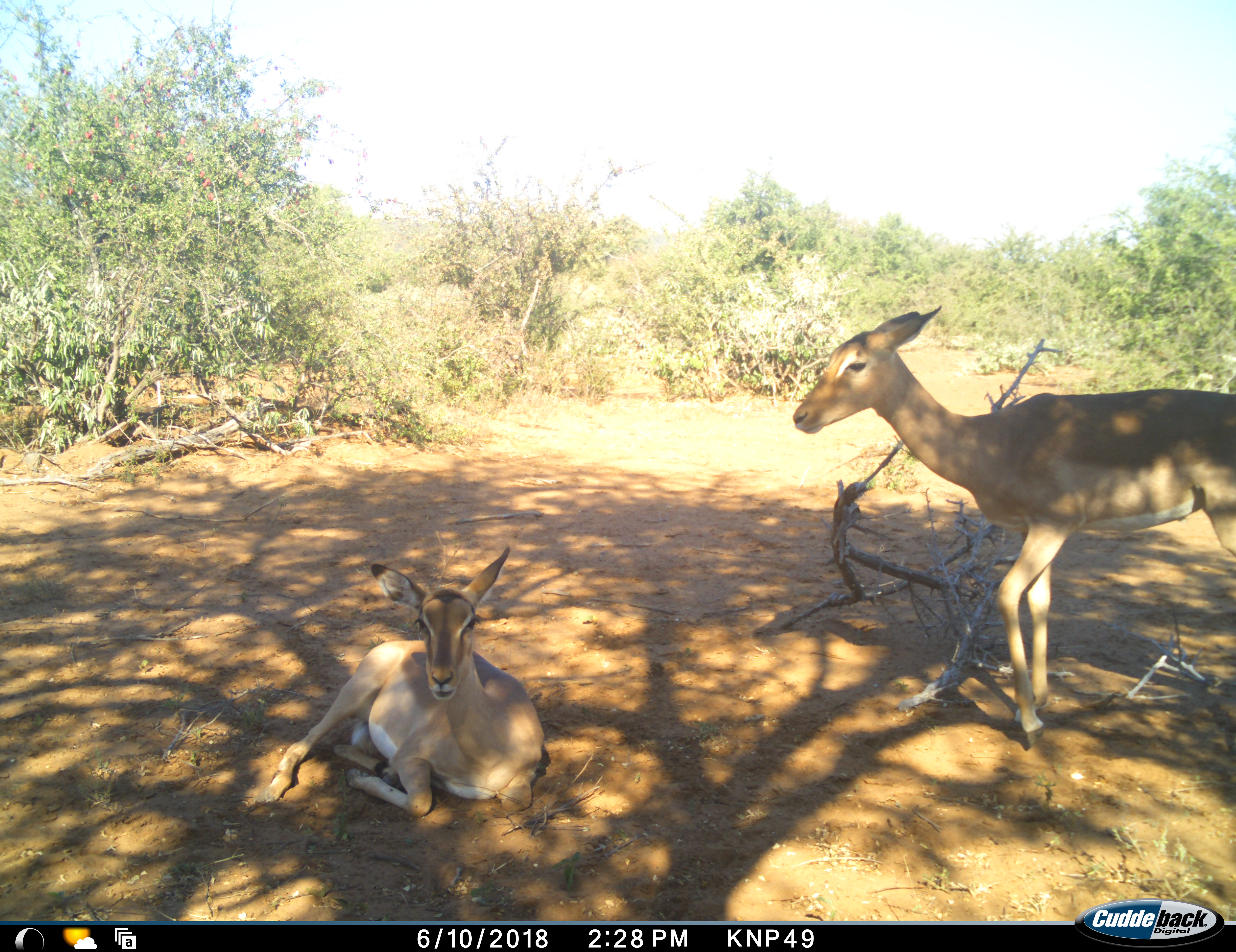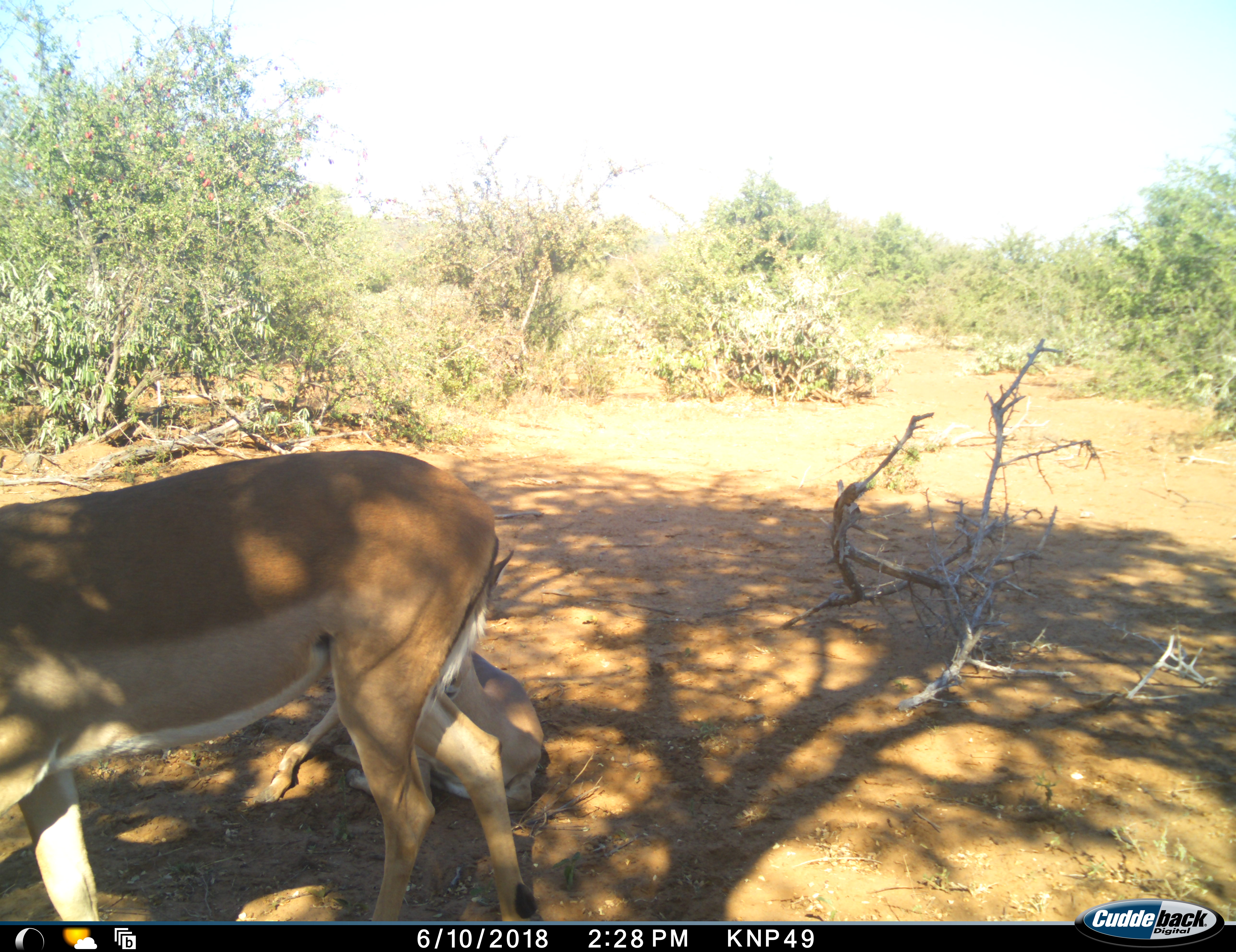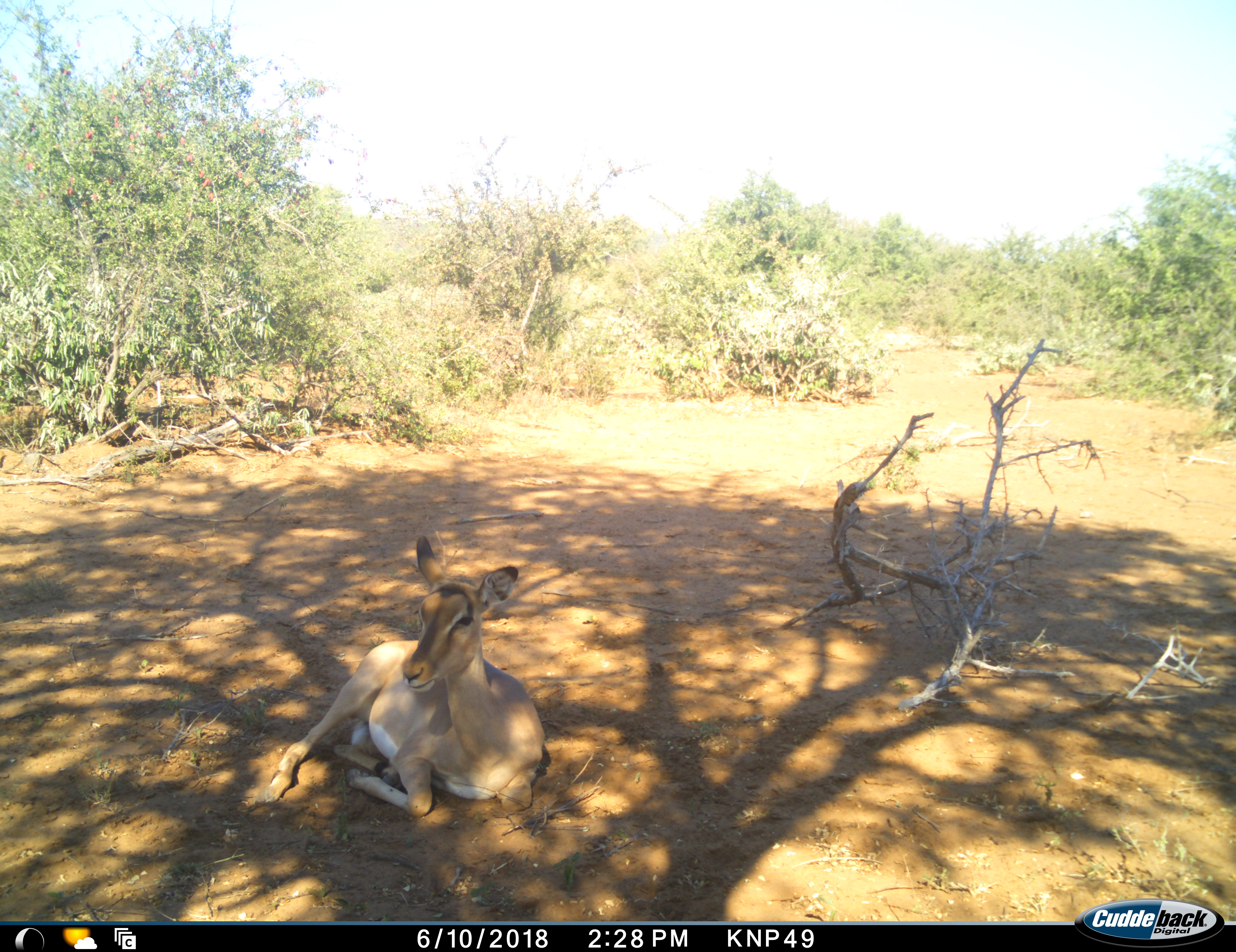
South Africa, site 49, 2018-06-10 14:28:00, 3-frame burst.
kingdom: Animalia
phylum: Chordata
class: Mammalia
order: Artiodactyla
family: Bovidae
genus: Aepyceros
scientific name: Aepyceros melampus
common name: impala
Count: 2.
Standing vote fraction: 10%.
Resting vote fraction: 100%.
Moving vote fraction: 80%.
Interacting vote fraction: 0%.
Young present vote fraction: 0%.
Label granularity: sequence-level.